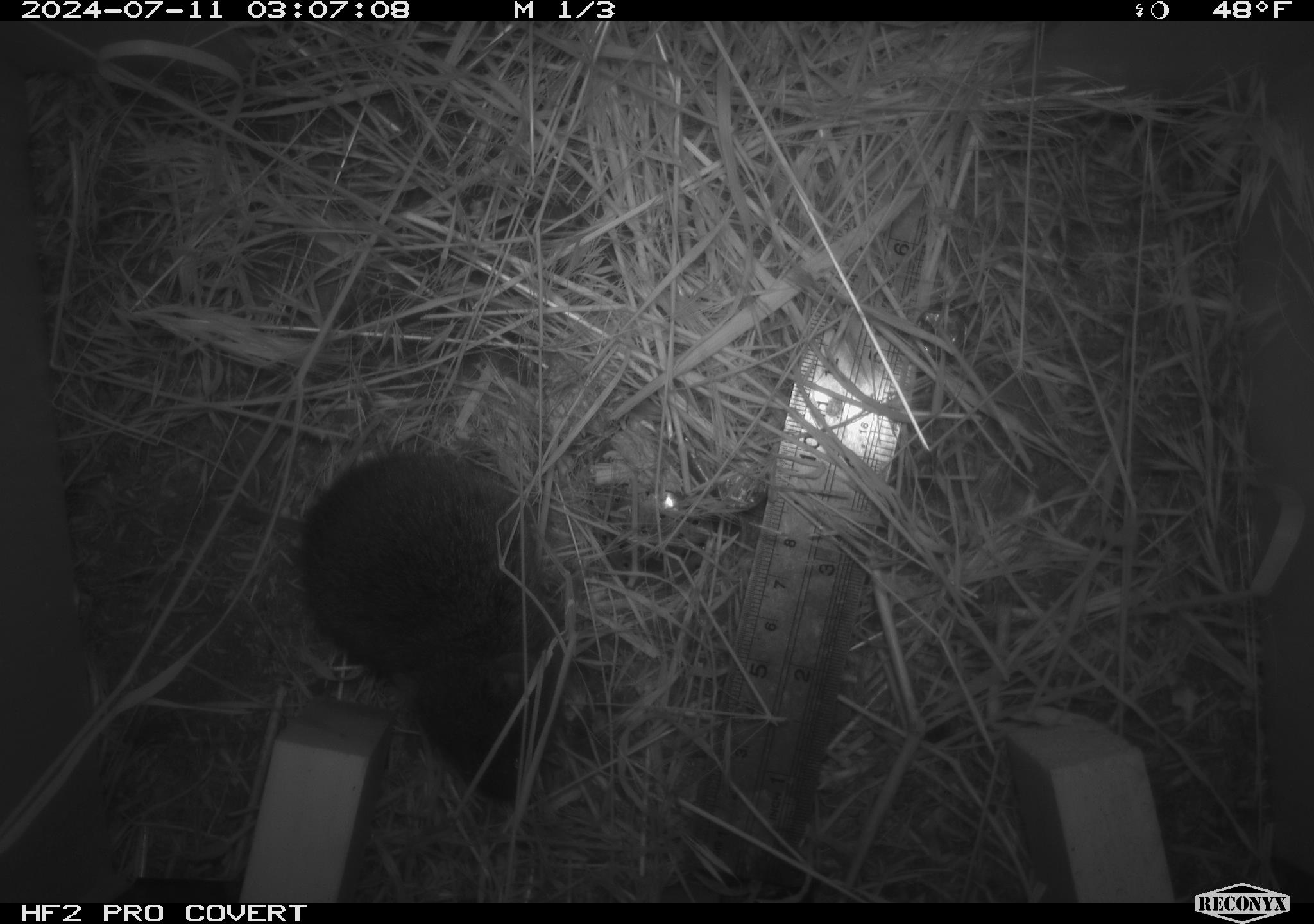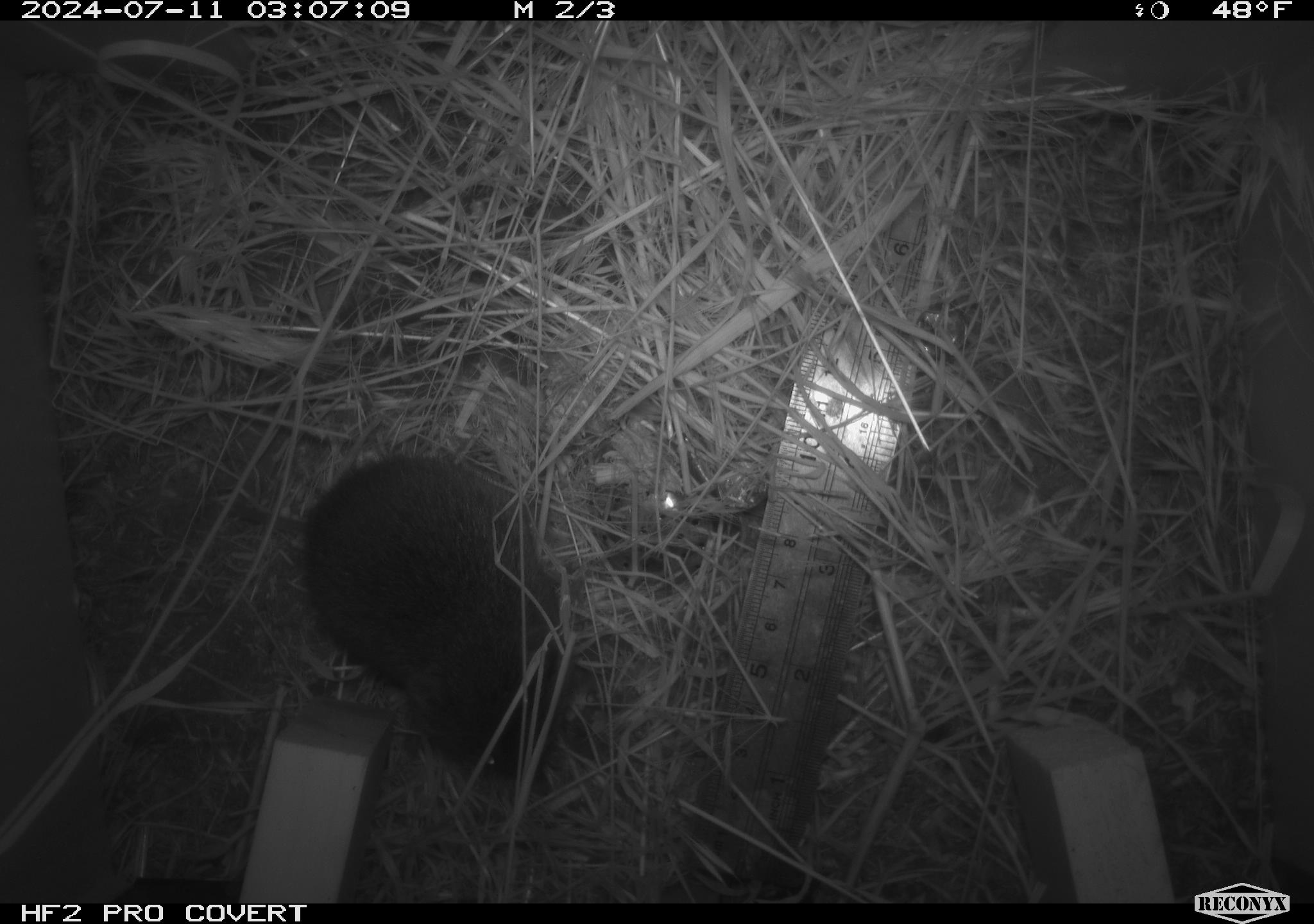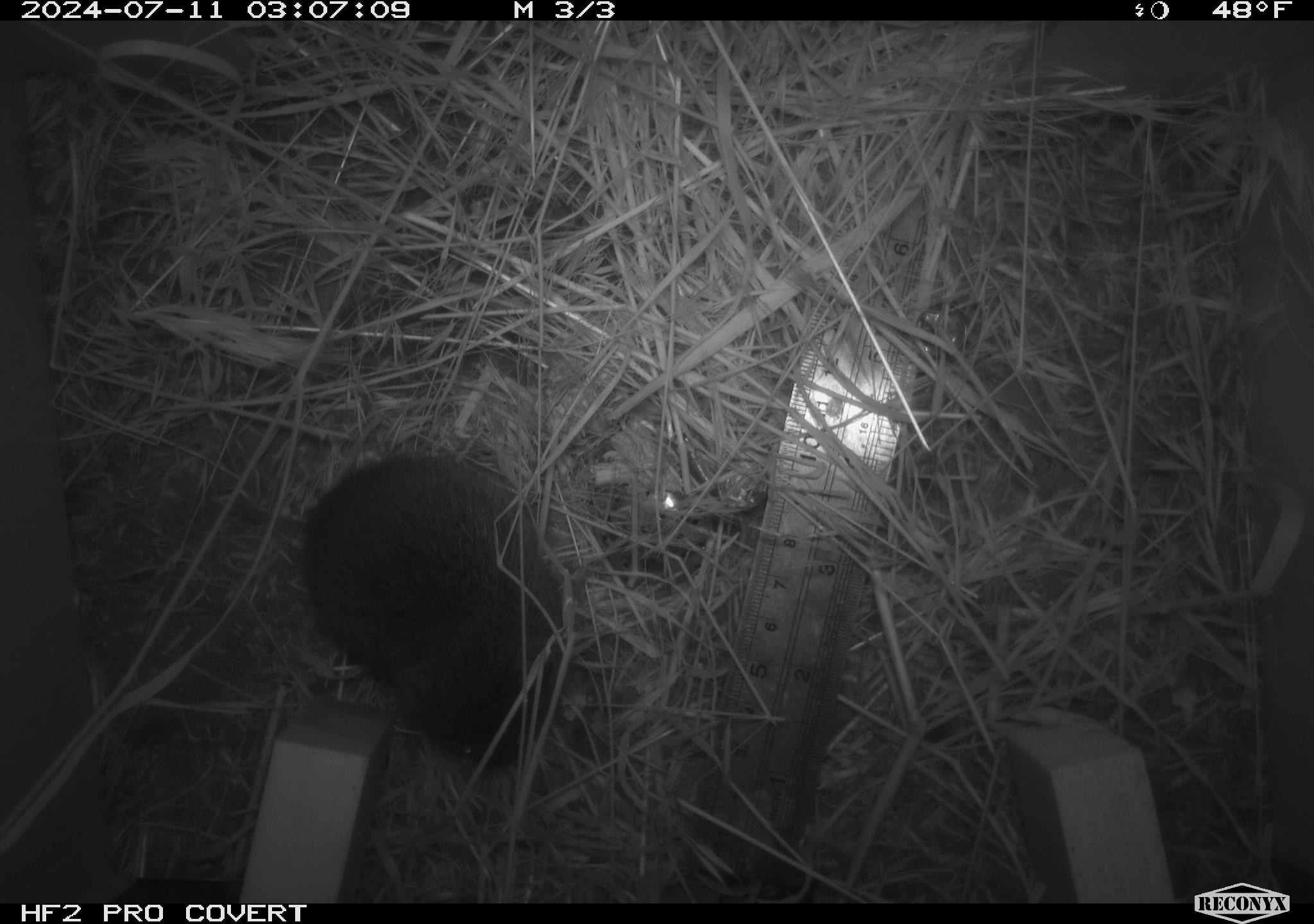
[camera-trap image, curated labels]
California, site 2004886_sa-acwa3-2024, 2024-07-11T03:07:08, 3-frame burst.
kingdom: Animalia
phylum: Chordata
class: Mammalia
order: Rodentia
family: Cricetidae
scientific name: Arvicolinae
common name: voles, lemmings, and muskrats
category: arvicolinae subfamily